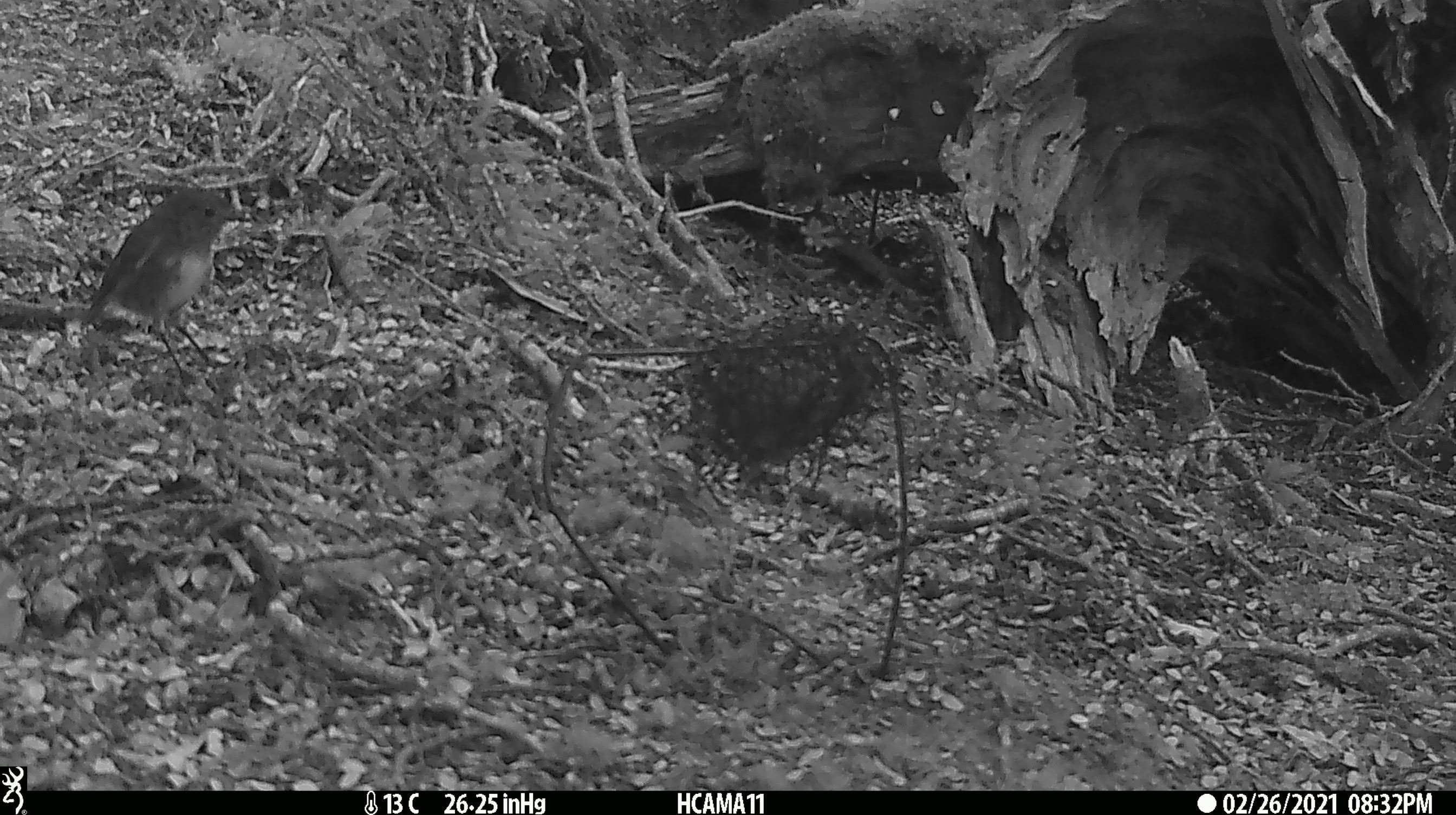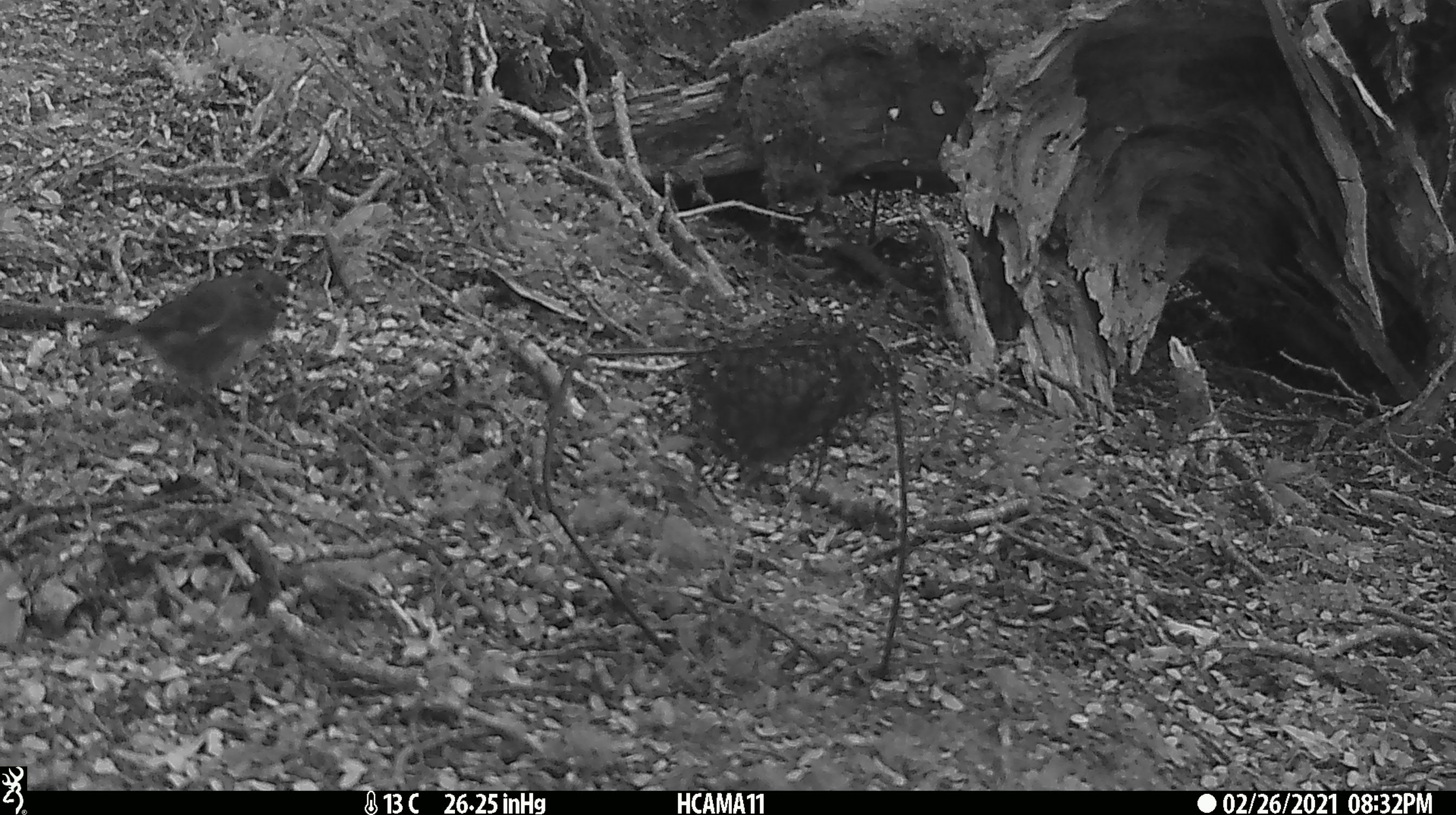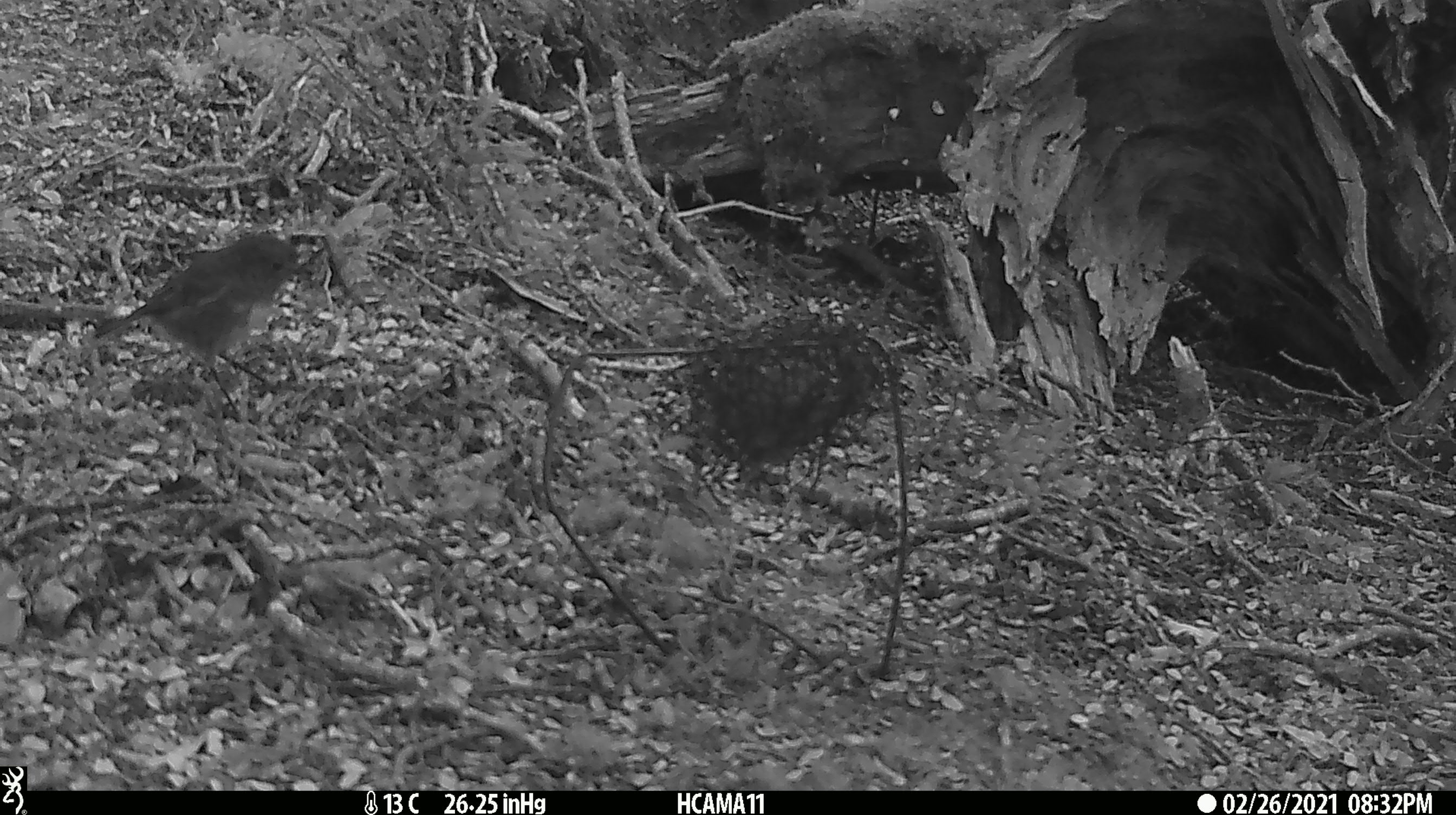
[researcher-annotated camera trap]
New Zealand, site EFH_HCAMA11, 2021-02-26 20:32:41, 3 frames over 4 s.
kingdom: Animalia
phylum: Chordata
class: Aves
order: Passeriformes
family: Petroicidae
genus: Petroica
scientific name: Petroica australis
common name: new zealand robin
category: robin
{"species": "robin (new zealand robin) (Petroica australis)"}